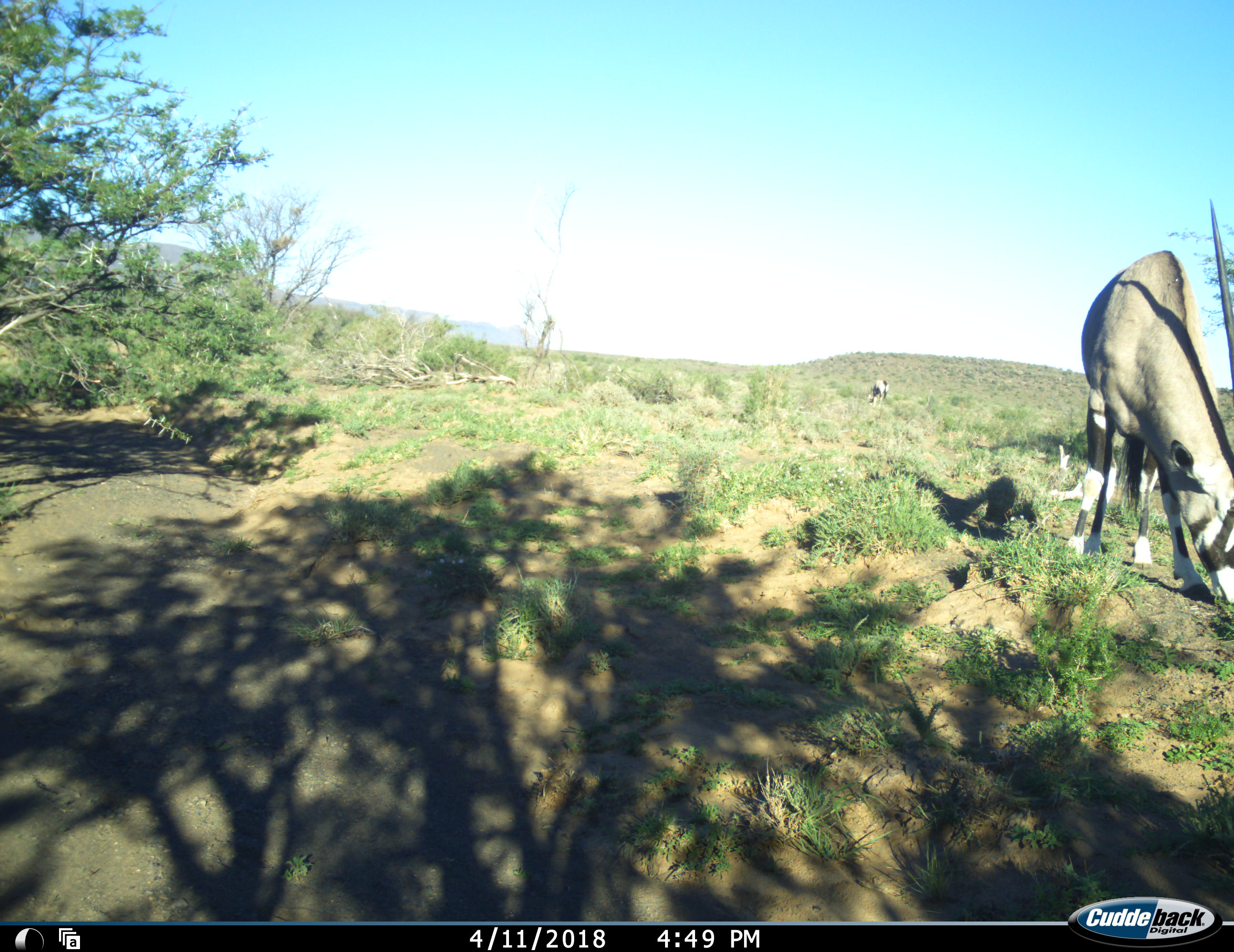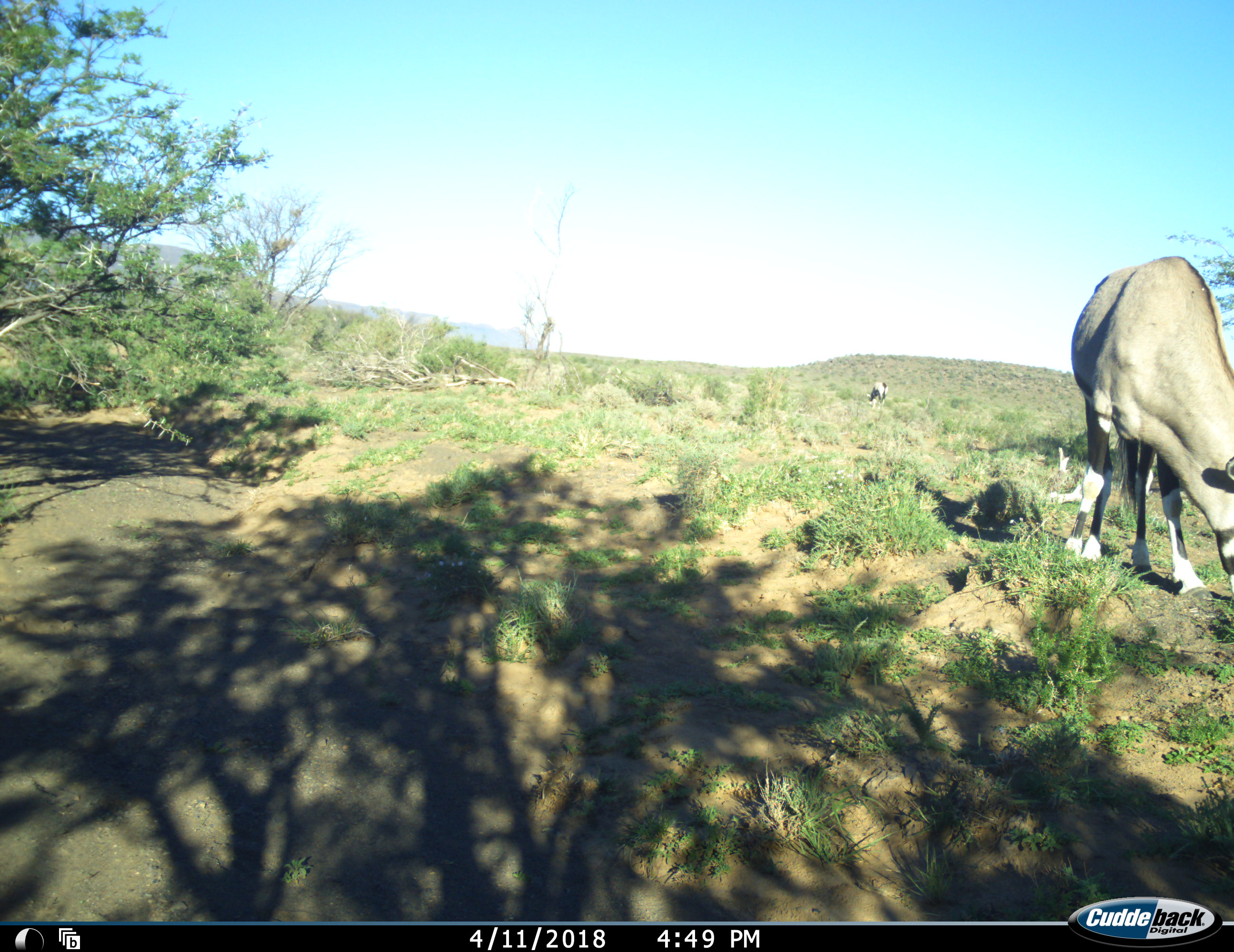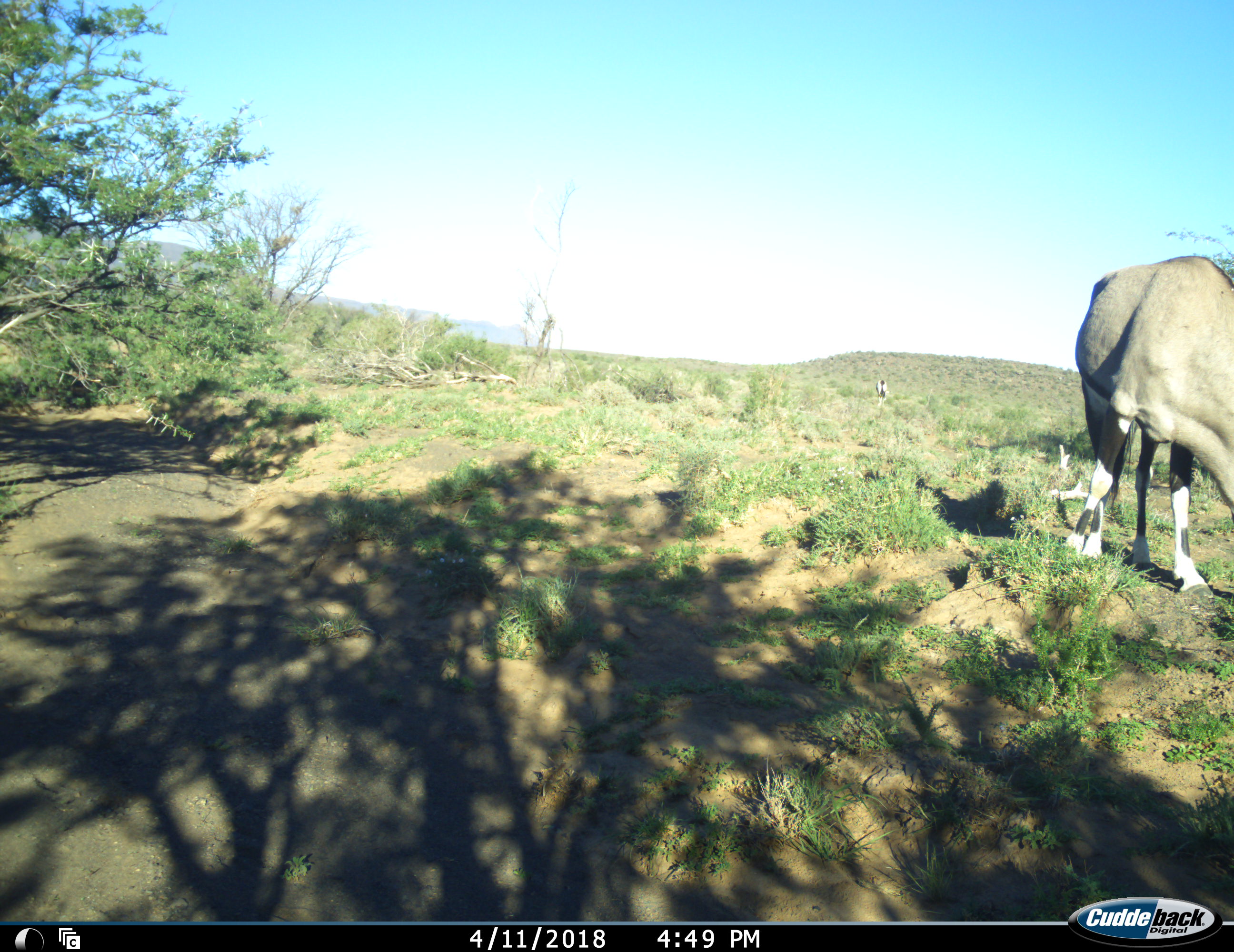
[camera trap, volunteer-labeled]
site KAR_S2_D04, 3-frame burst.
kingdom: Animalia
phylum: Chordata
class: Mammalia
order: Artiodactyla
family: Bovidae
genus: Oryx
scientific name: Oryx gazella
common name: gemsbok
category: oryx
Oryx (gemsbok) (Oryx gazella), count 2. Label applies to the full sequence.